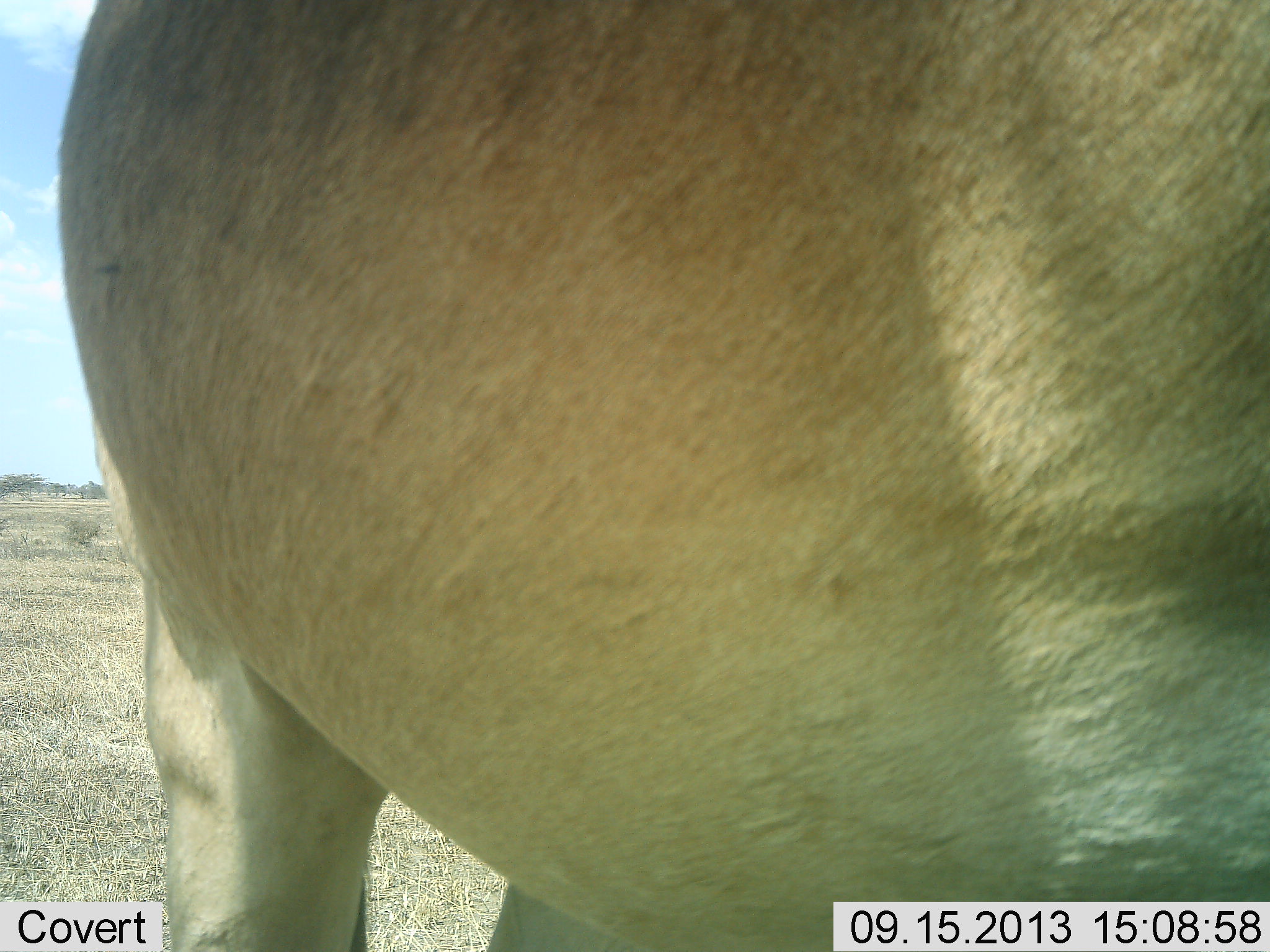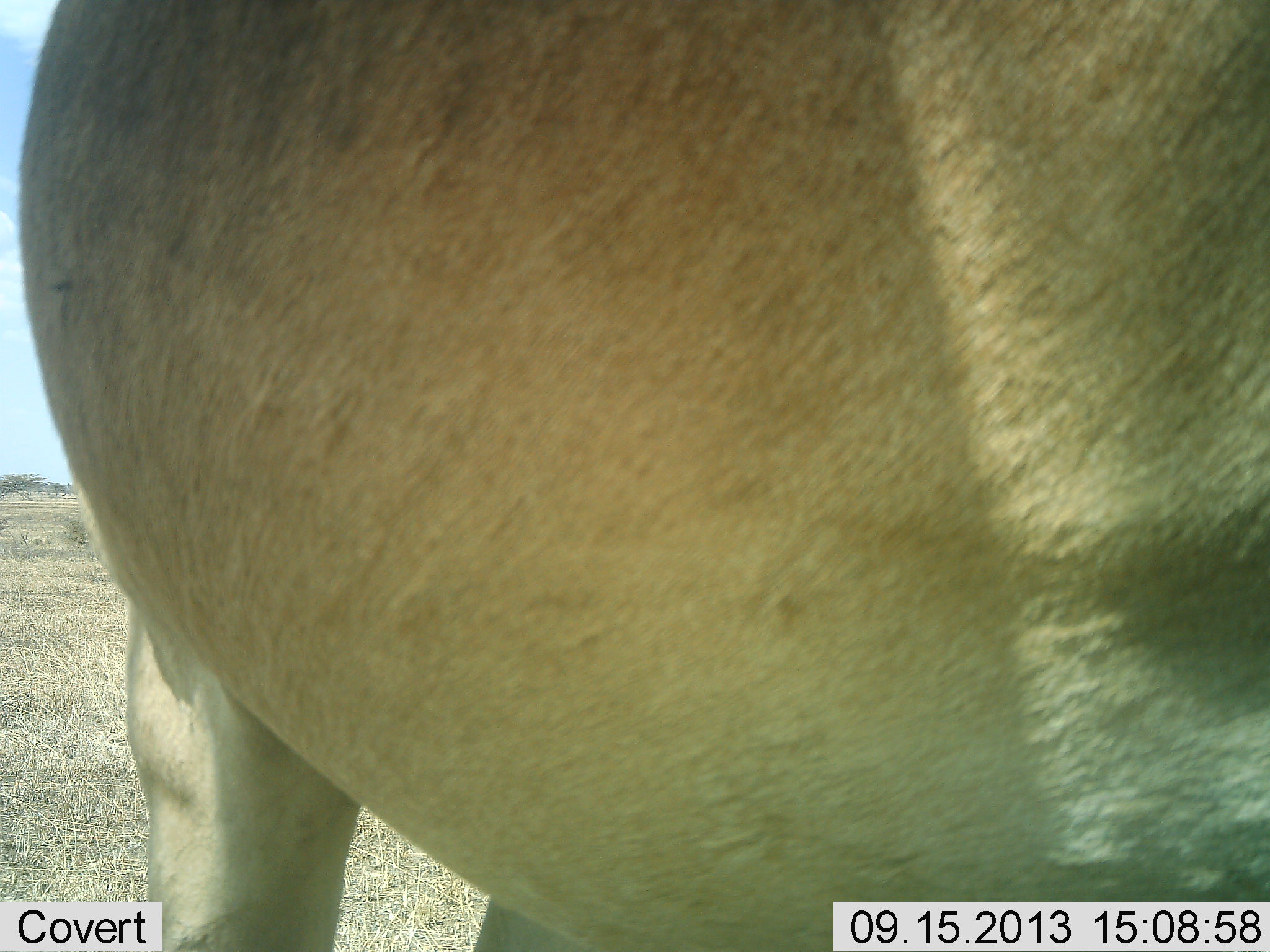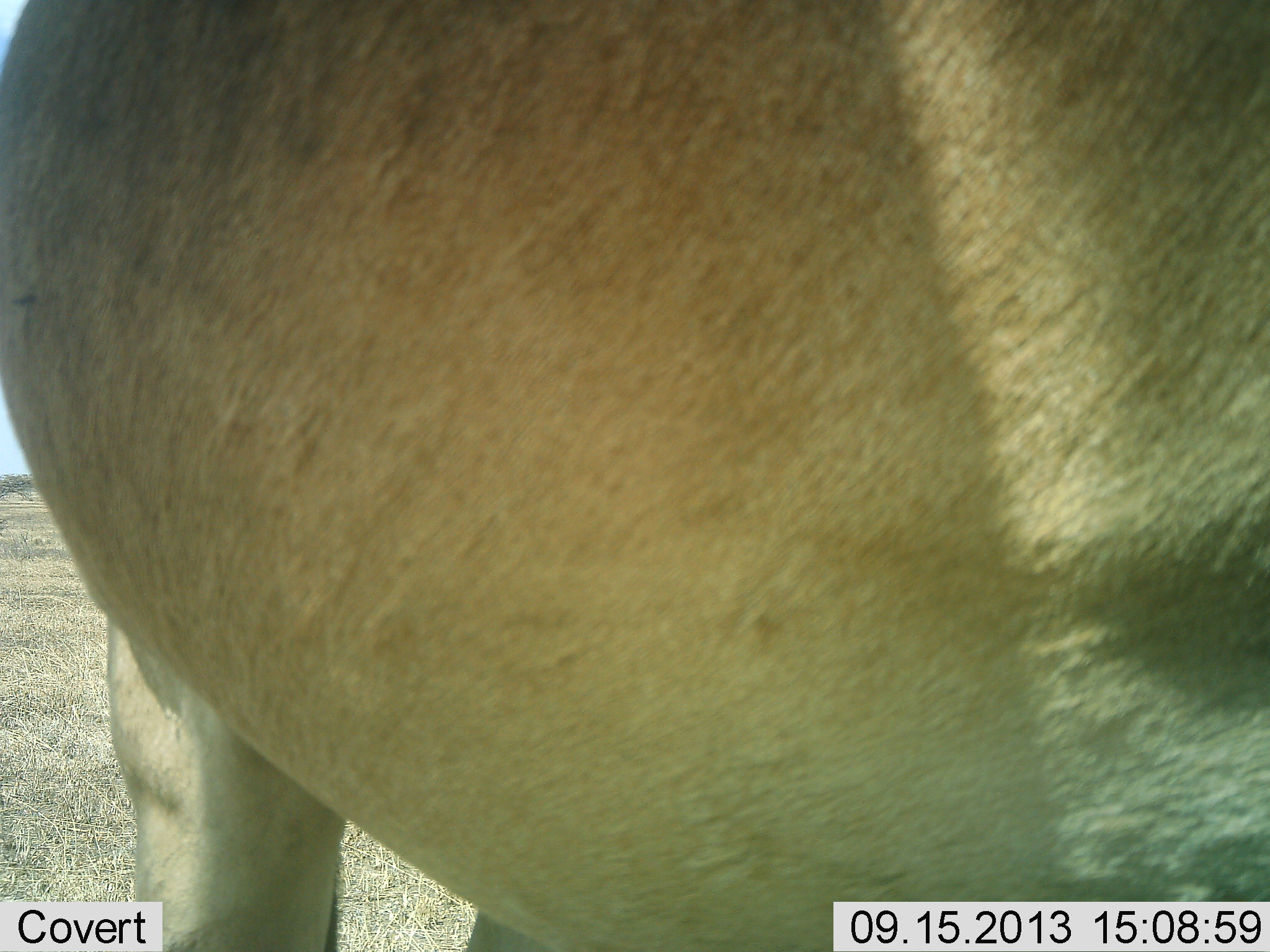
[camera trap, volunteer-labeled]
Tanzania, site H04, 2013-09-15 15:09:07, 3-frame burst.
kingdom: Animalia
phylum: Chordata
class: Mammalia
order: Artiodactyla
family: Bovidae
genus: Alcelaphus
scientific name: Alcelaphus buselaphus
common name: hartebeest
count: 1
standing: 90%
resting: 10%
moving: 0%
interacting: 0%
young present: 0%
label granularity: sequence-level